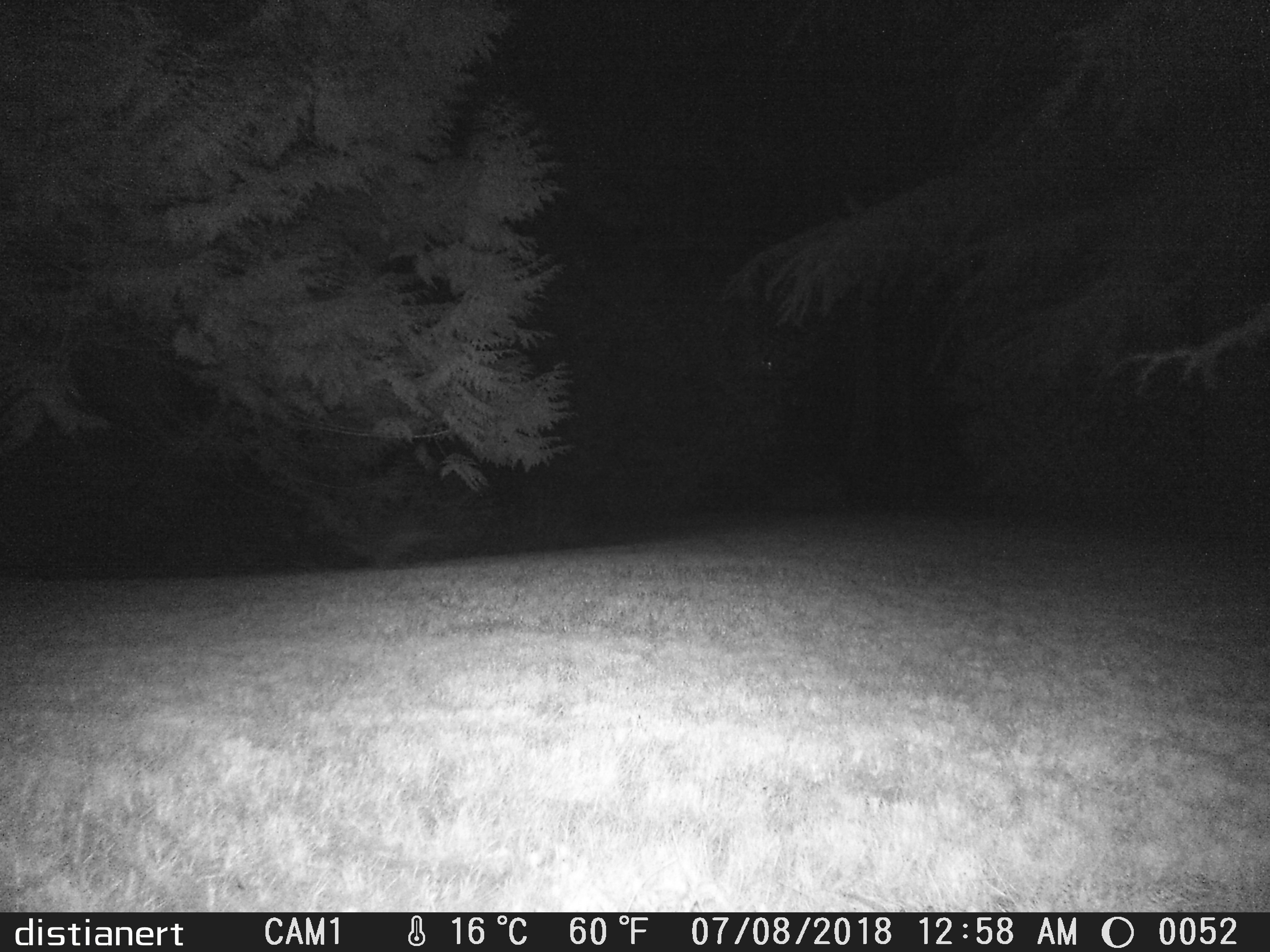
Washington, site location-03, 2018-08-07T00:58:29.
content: unidentified animal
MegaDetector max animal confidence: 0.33